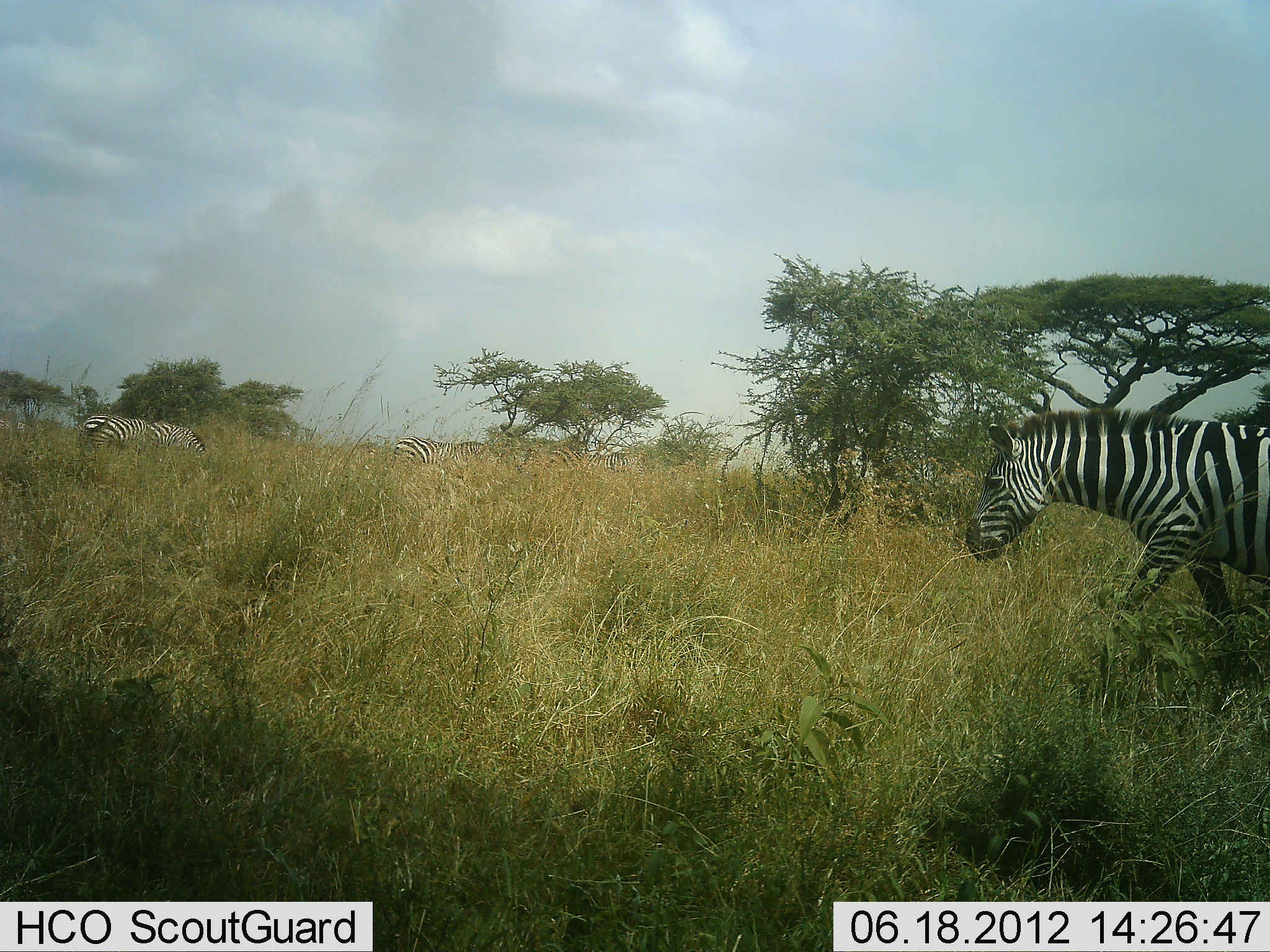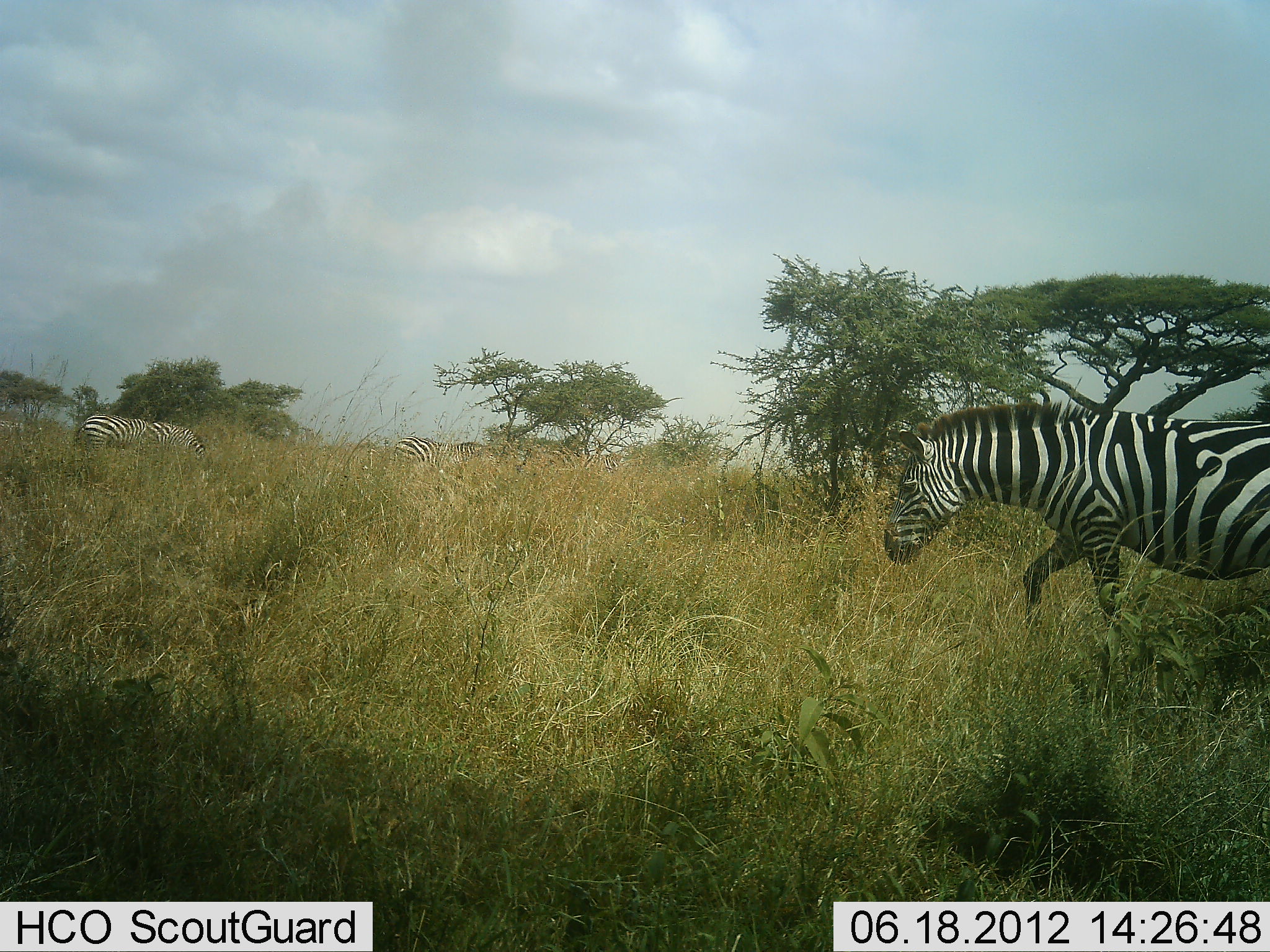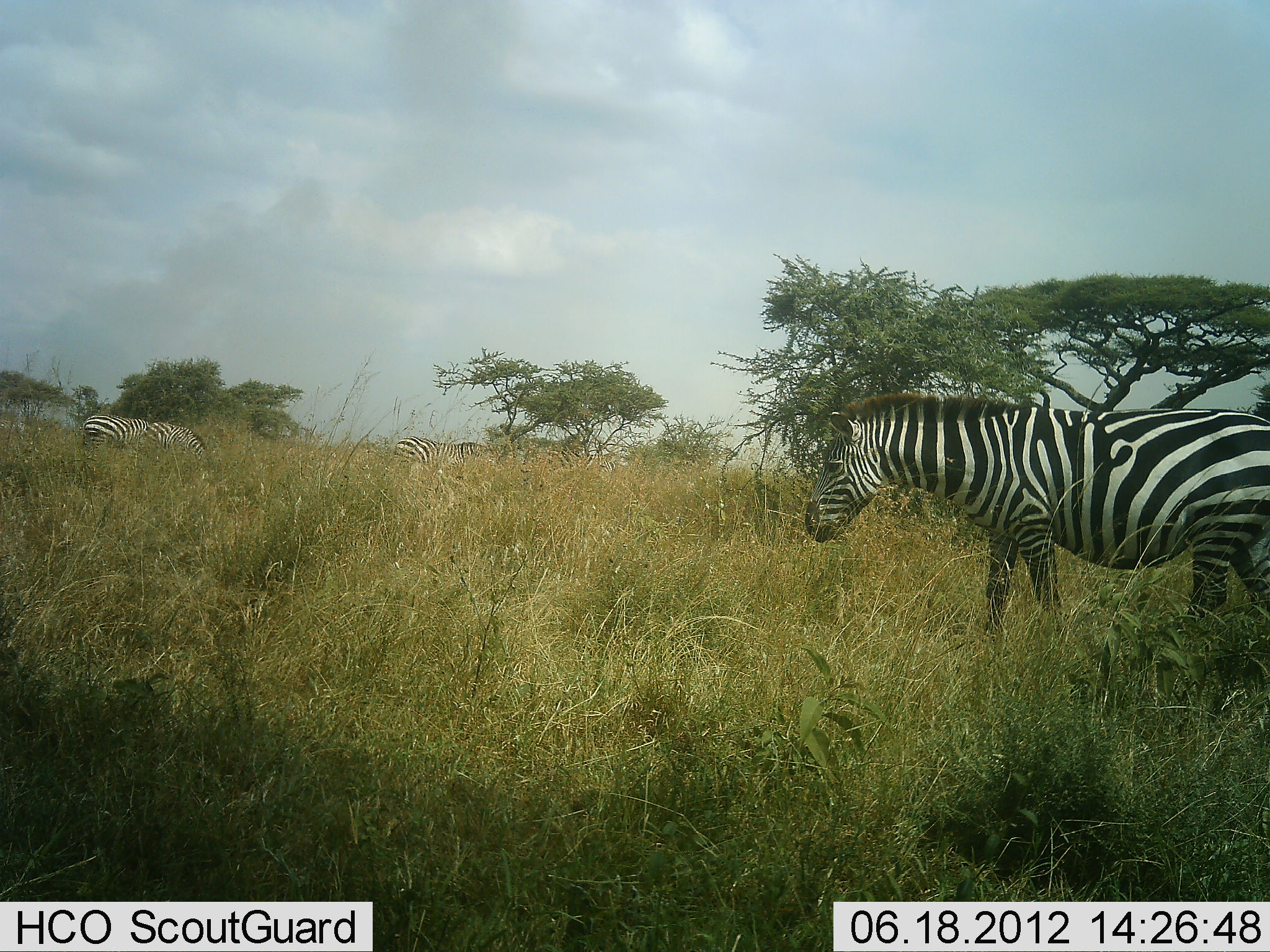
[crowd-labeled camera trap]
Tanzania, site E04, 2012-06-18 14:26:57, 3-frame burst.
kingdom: Animalia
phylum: Chordata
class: Mammalia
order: Perissodactyla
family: Equidae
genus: Equus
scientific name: Equus quagga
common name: plains zebra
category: zebra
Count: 4.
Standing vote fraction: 30%.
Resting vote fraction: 0%.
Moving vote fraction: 90%.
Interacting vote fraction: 0%.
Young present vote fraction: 0%.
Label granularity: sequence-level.